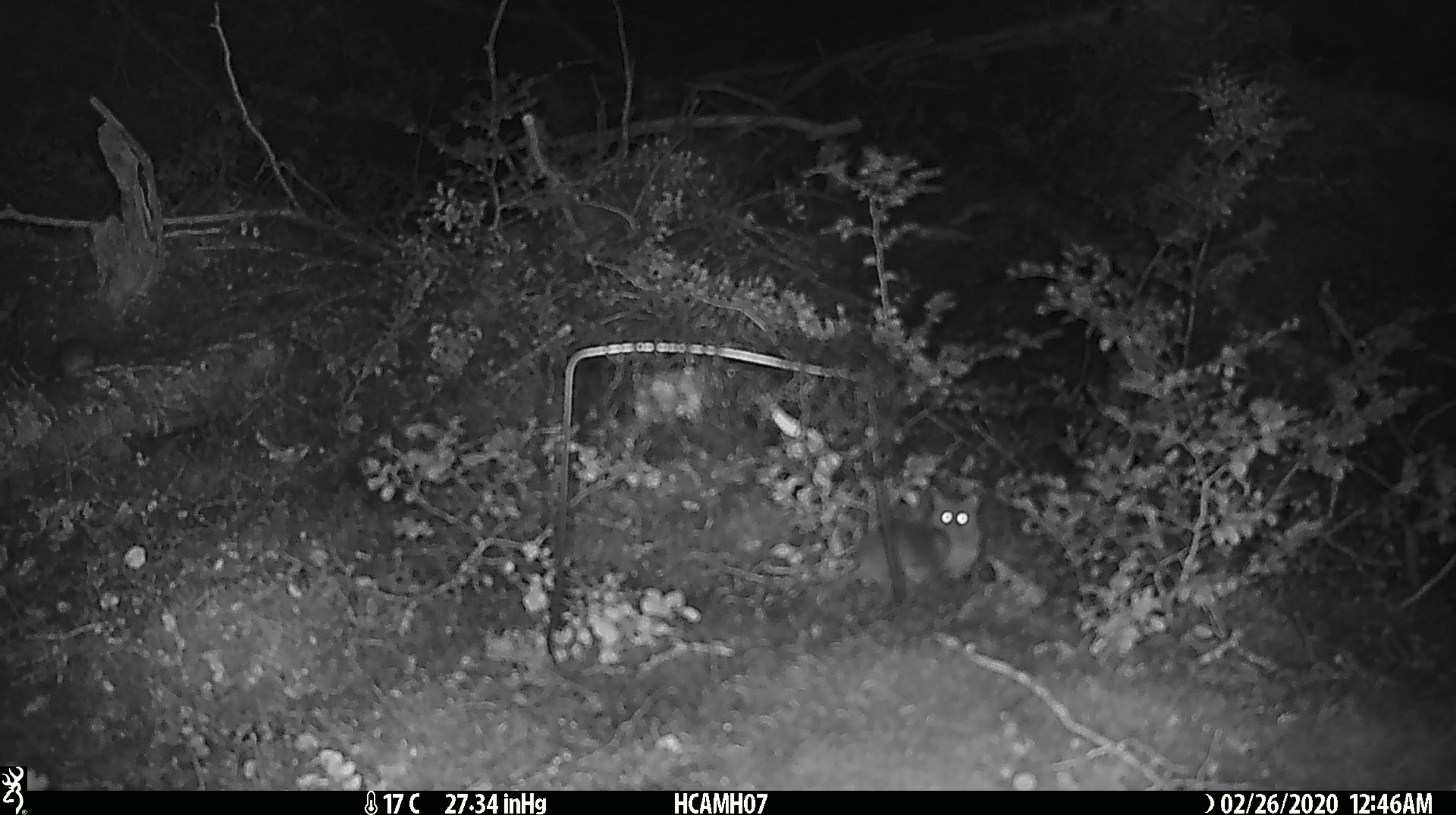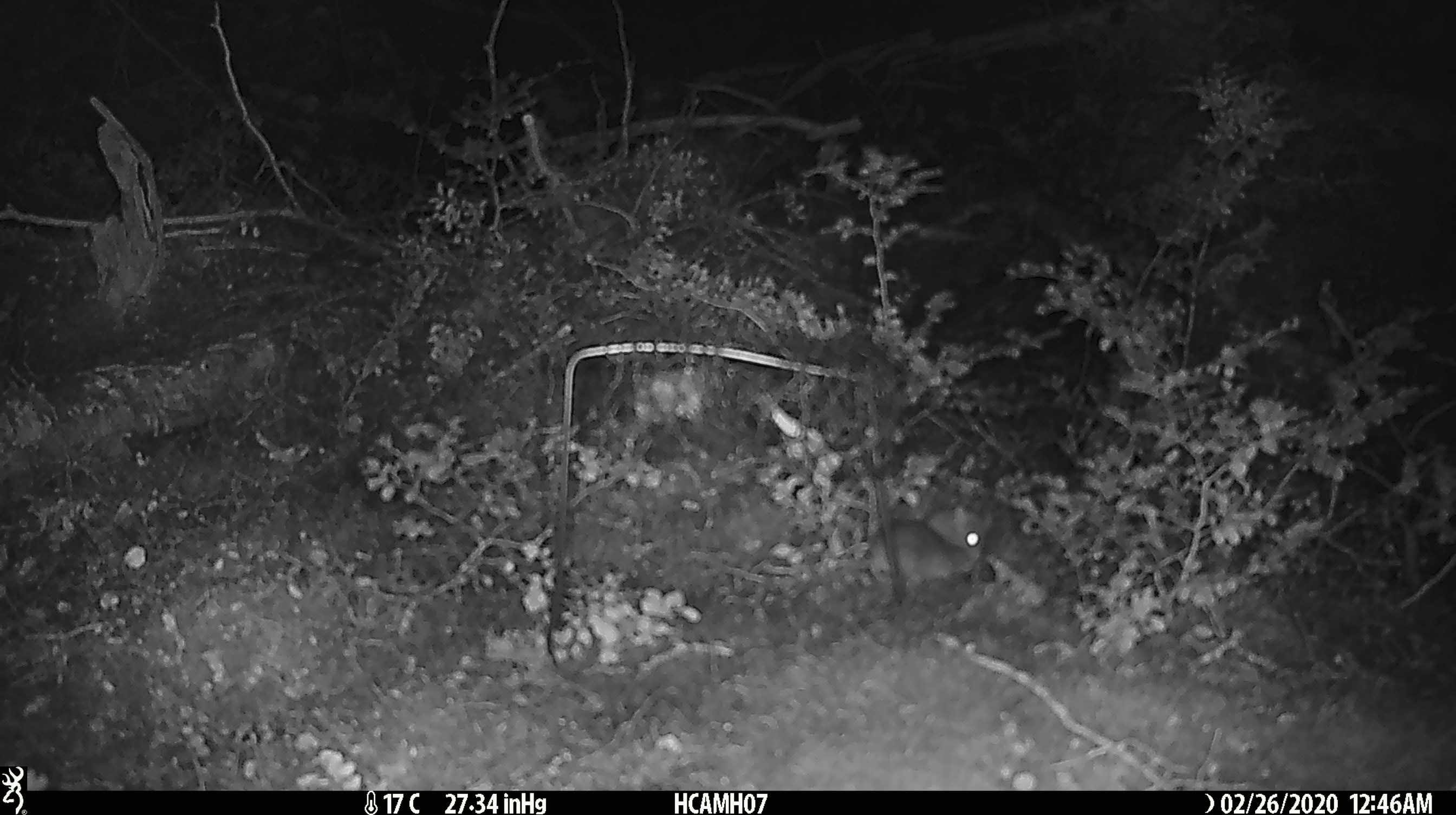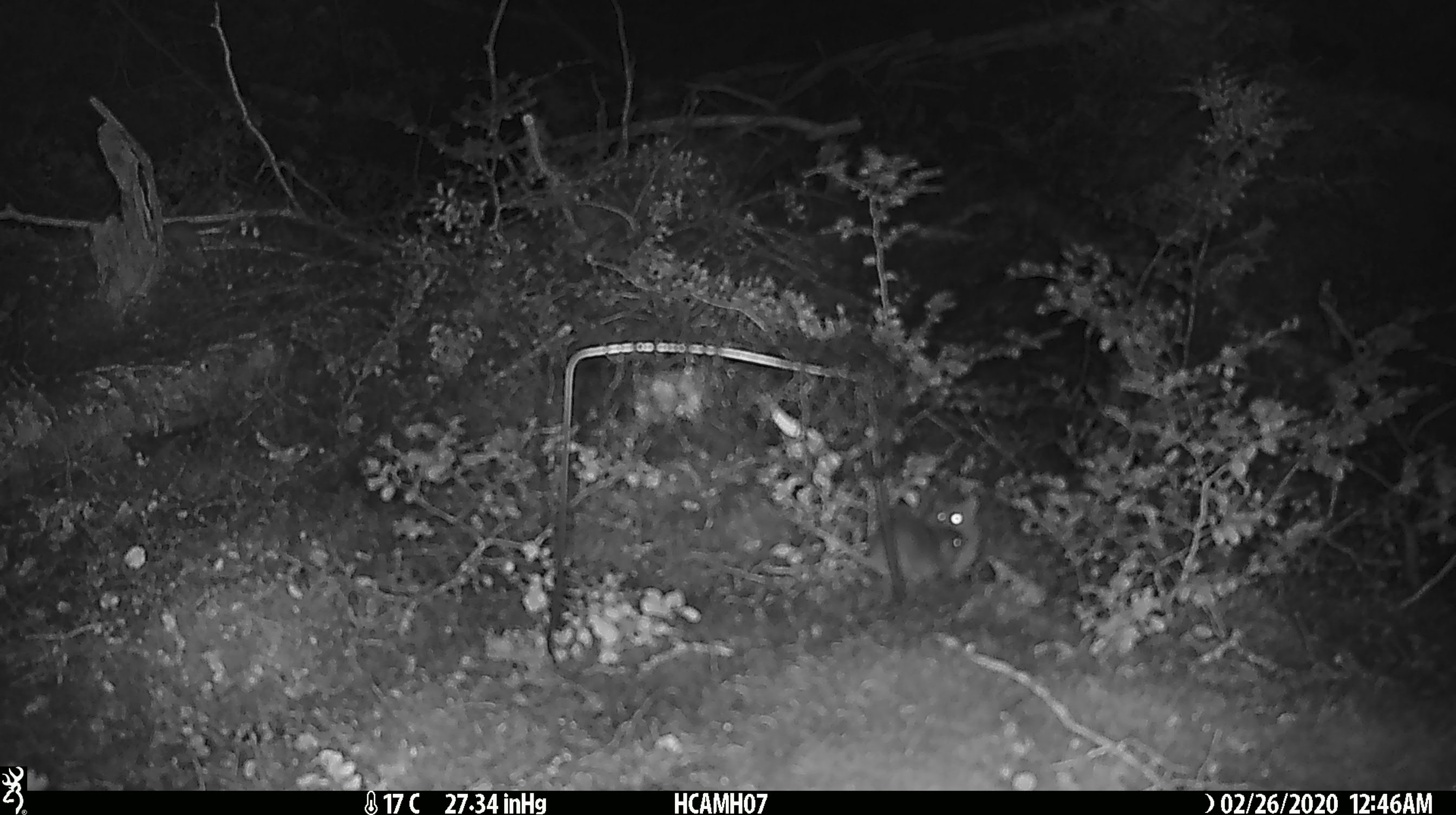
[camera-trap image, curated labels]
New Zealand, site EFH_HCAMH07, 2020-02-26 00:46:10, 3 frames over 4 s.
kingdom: Animalia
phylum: Chordata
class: Mammalia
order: Rodentia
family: Muridae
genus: Mus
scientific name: Mus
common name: mouse